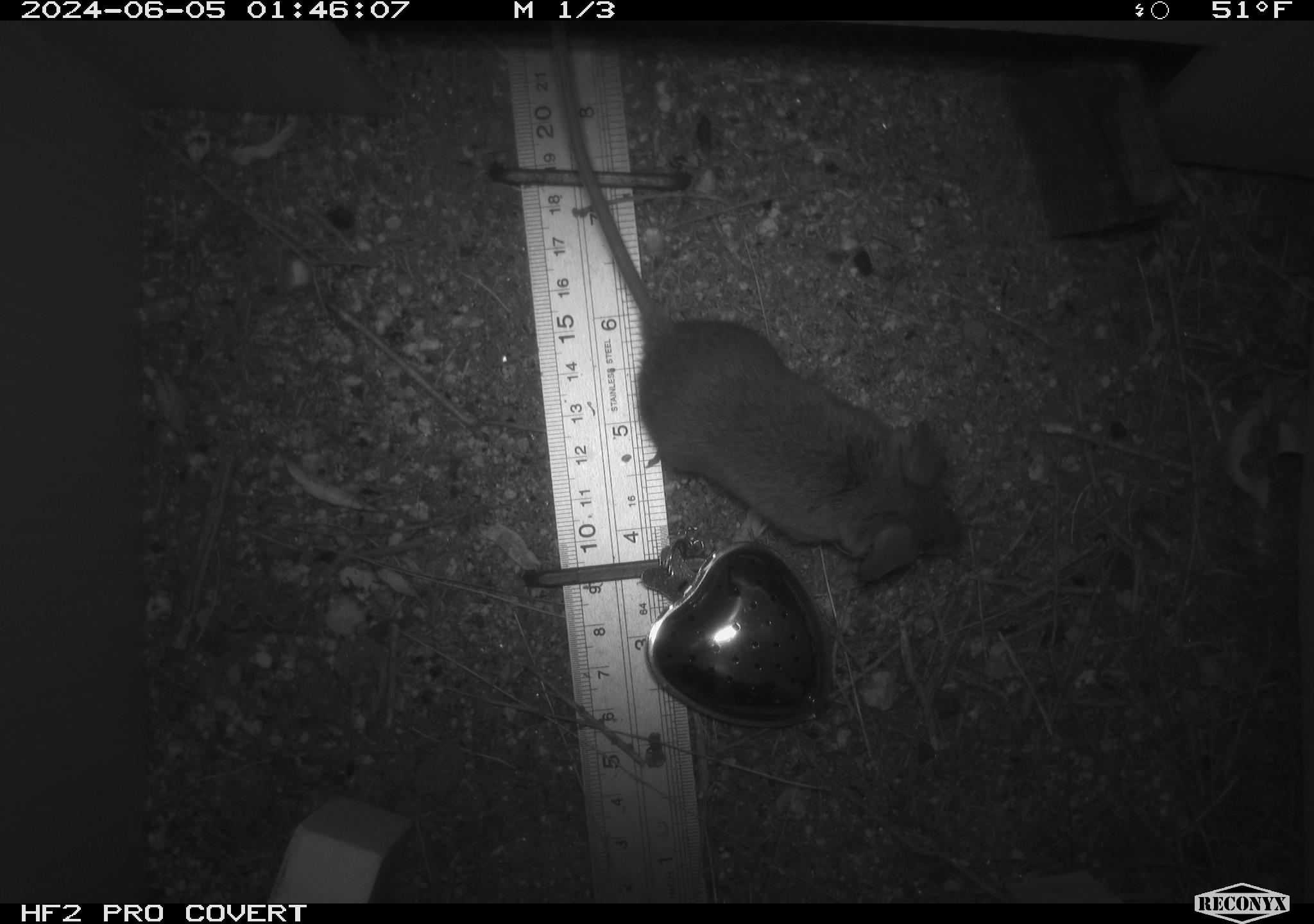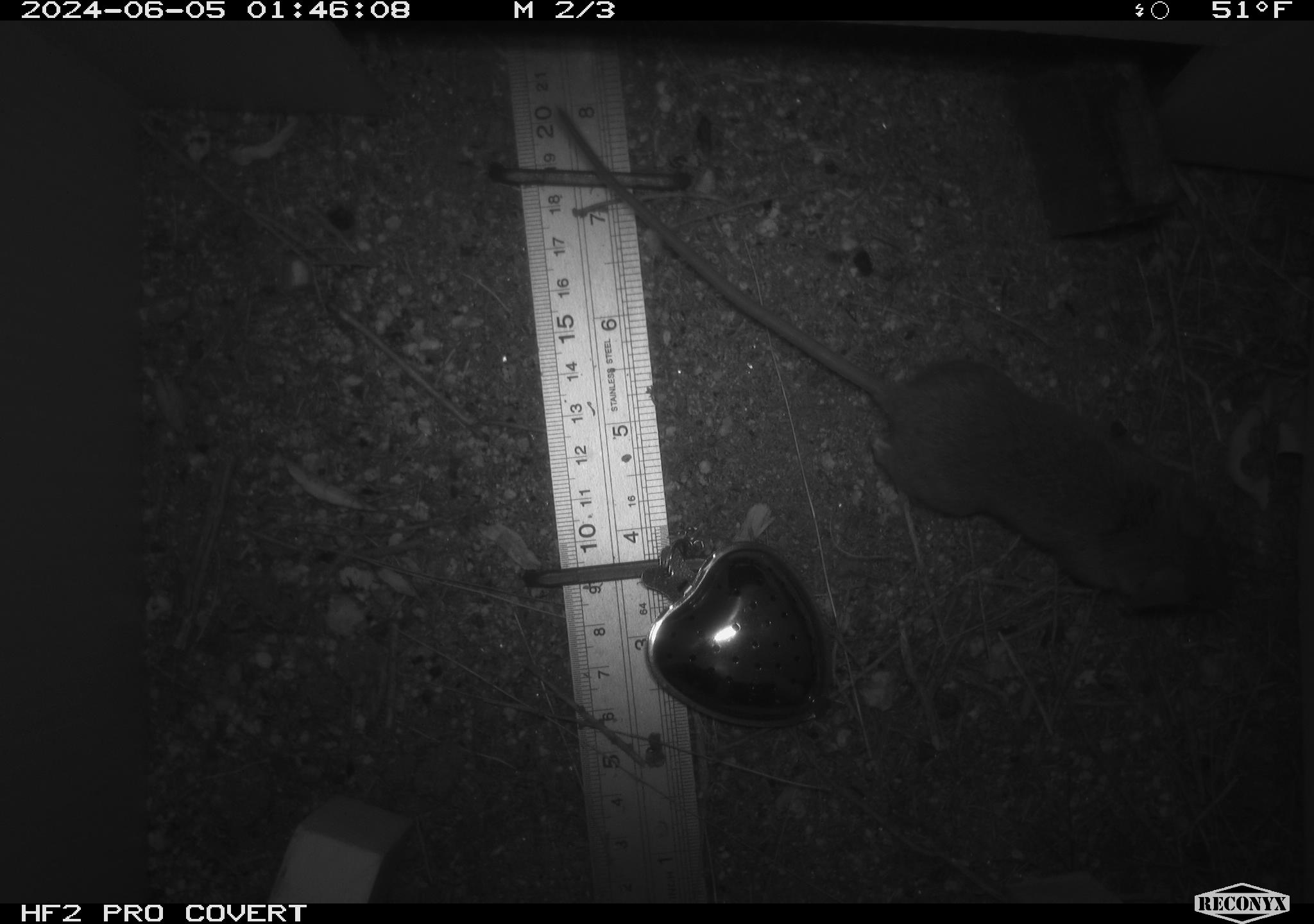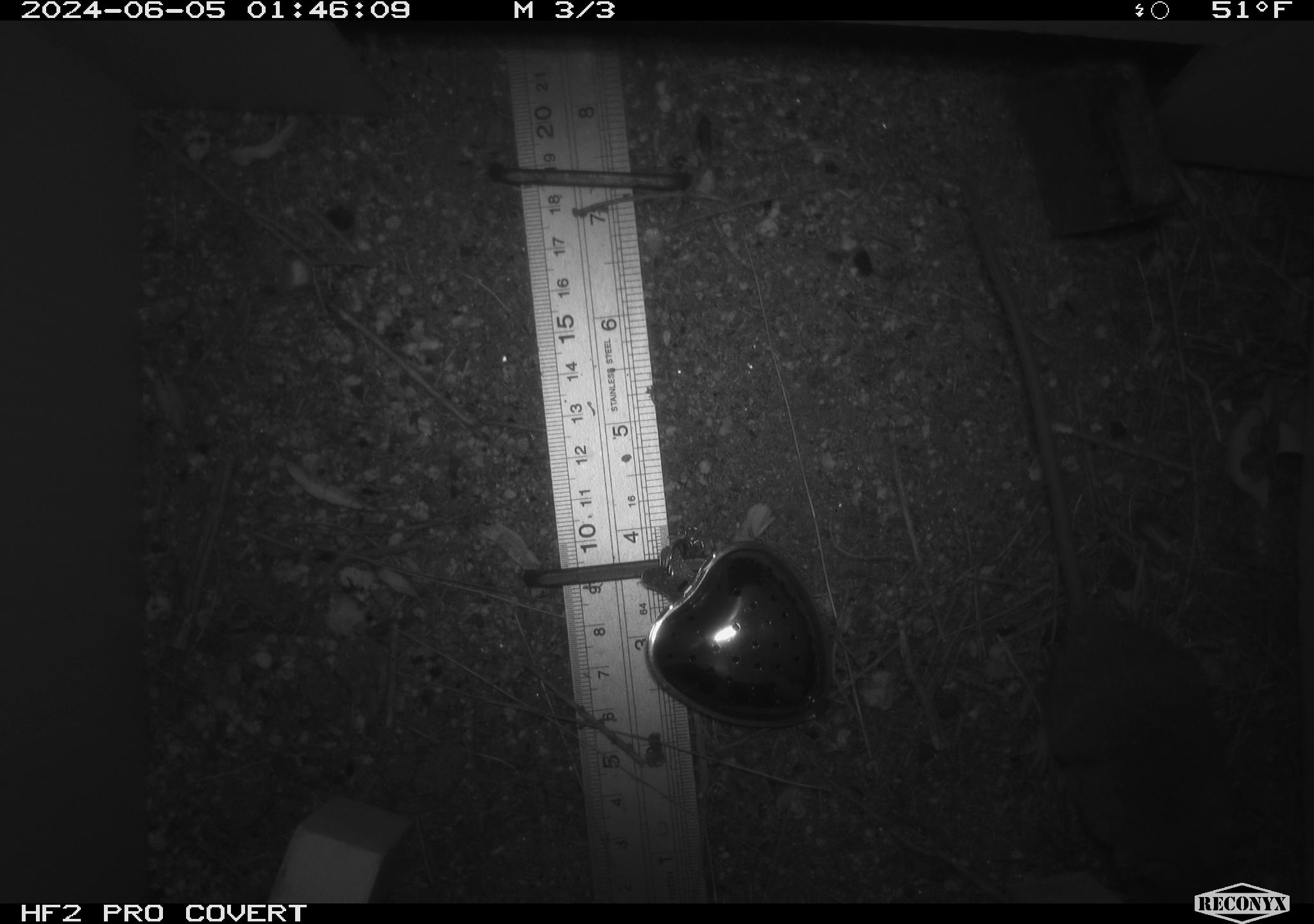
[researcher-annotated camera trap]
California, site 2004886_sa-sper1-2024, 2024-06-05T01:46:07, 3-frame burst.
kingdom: Animalia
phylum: Chordata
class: Mammalia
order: Rodentia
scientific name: Rodentia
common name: mouse species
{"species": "mouse species (Rodentia)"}